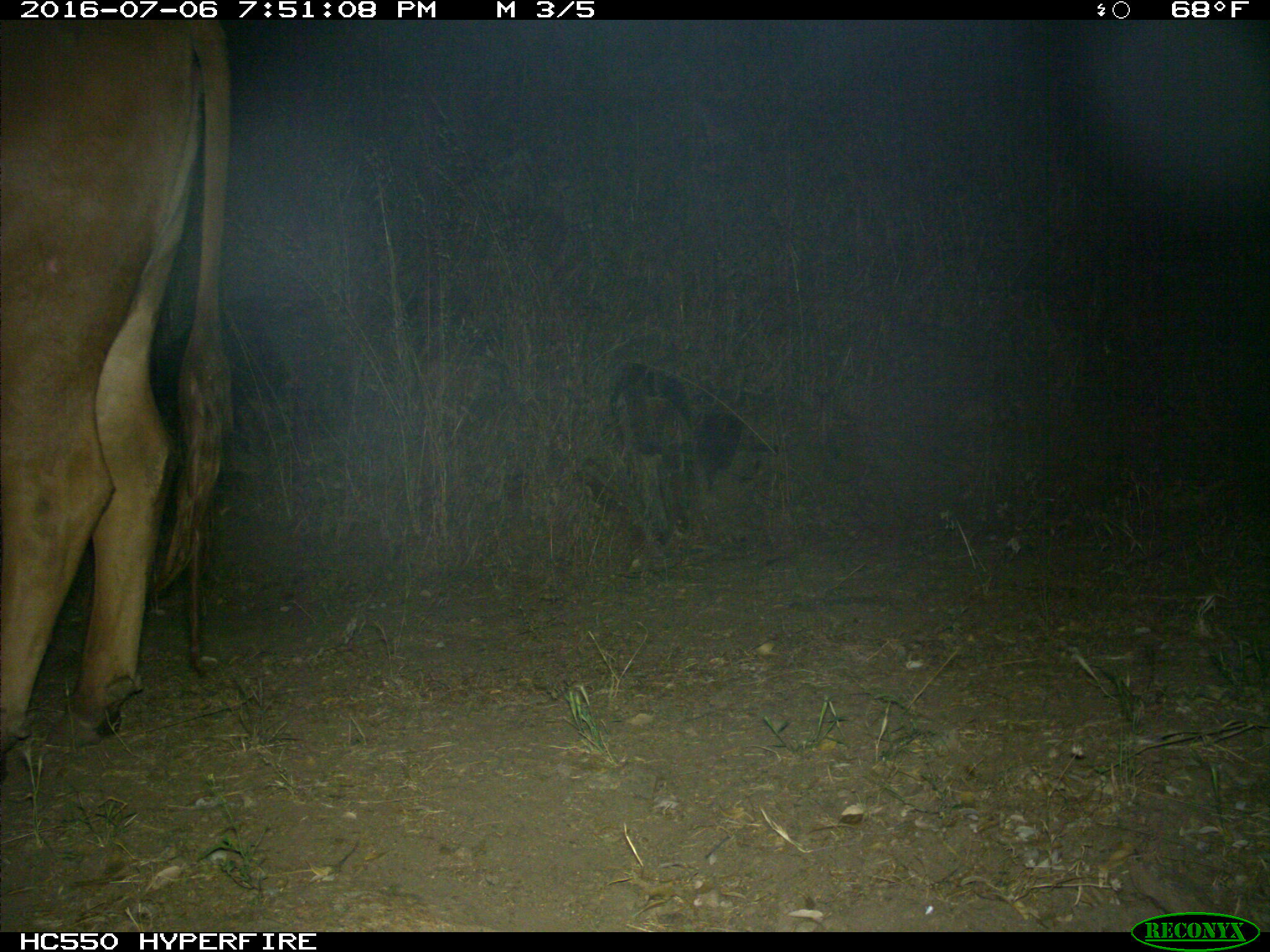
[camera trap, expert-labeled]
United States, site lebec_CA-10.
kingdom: Animalia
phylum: Chordata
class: Mammalia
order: Artiodactyla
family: Bovidae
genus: Bos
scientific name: Bos taurus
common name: domestic cow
Bos taurus (domestic cow).